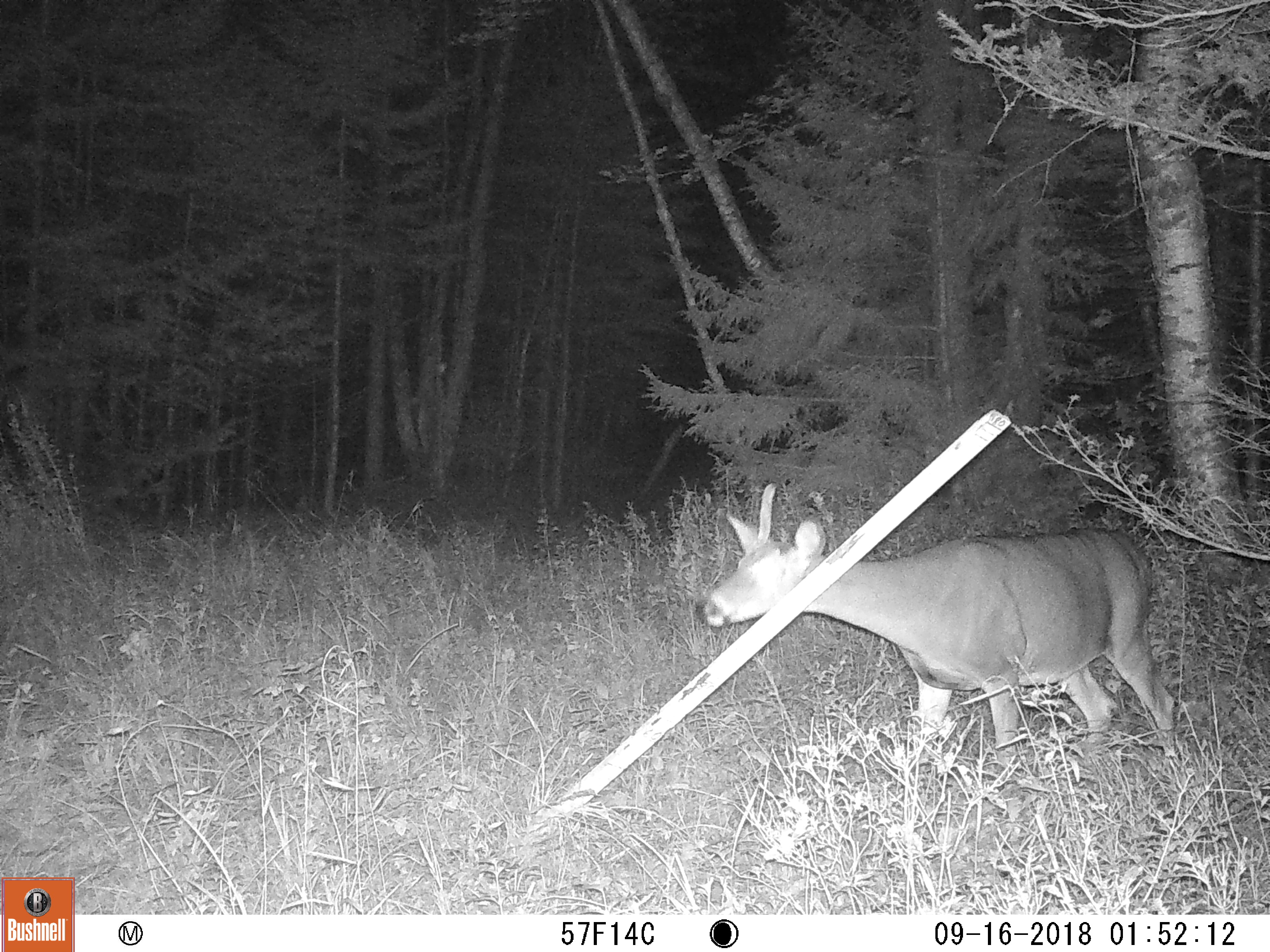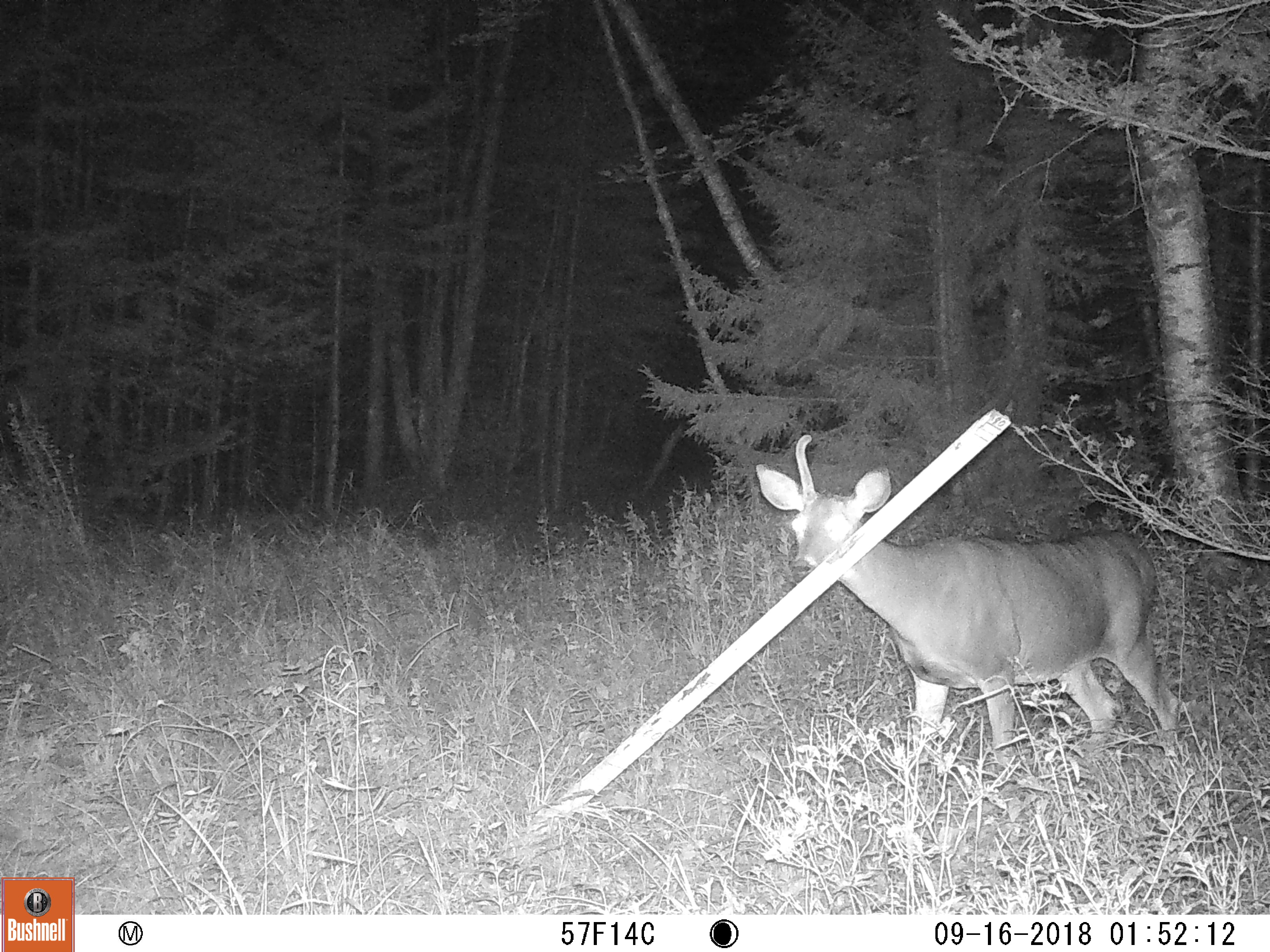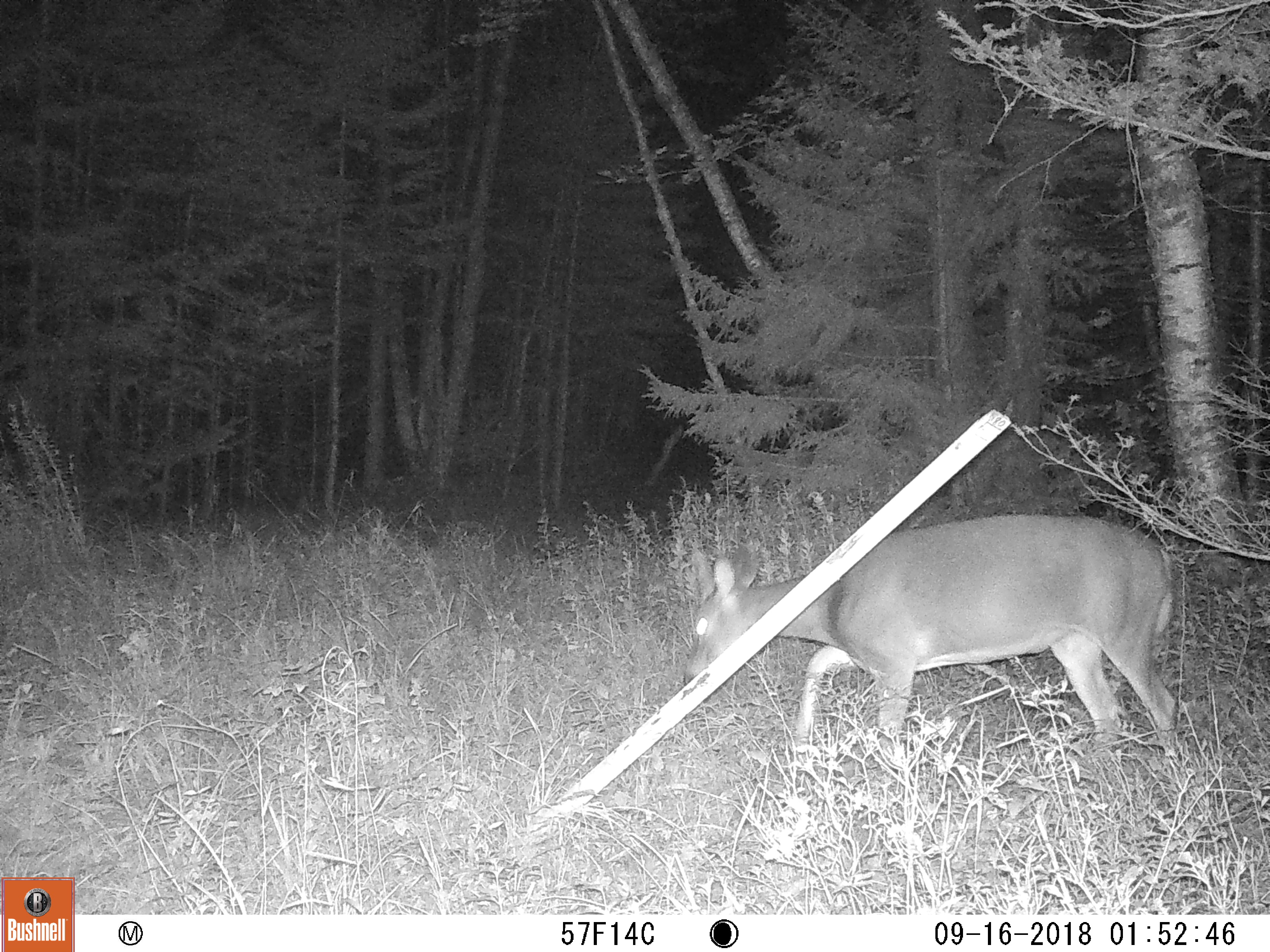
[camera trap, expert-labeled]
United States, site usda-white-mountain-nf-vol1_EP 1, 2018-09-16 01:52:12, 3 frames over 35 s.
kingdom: Animalia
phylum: Chordata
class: Mammalia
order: Artiodactyla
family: Cervidae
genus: Odocoileus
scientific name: Odocoileus virginianus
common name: white-tailed deer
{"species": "white-tailed deer (Odocoileus virginianus)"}